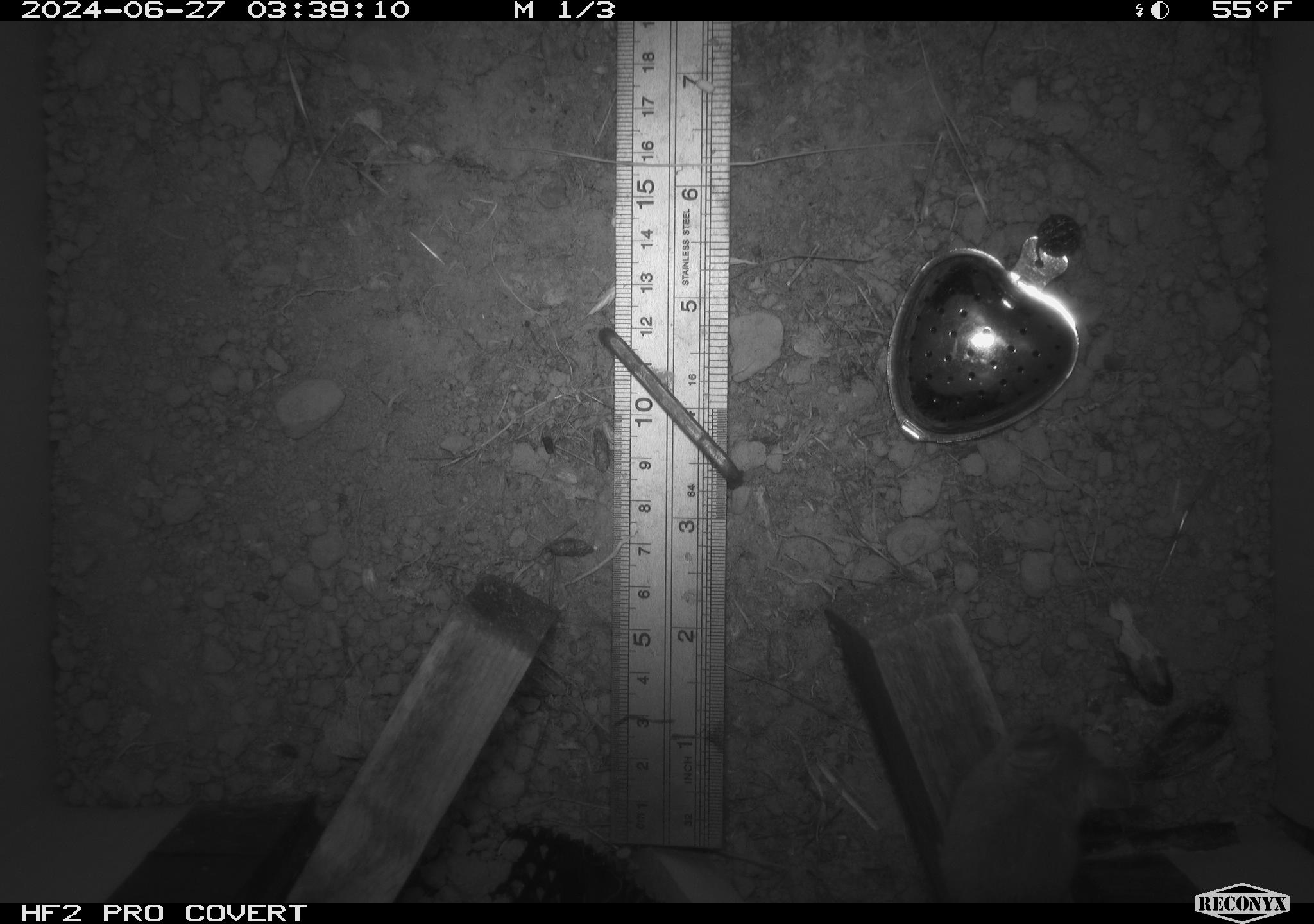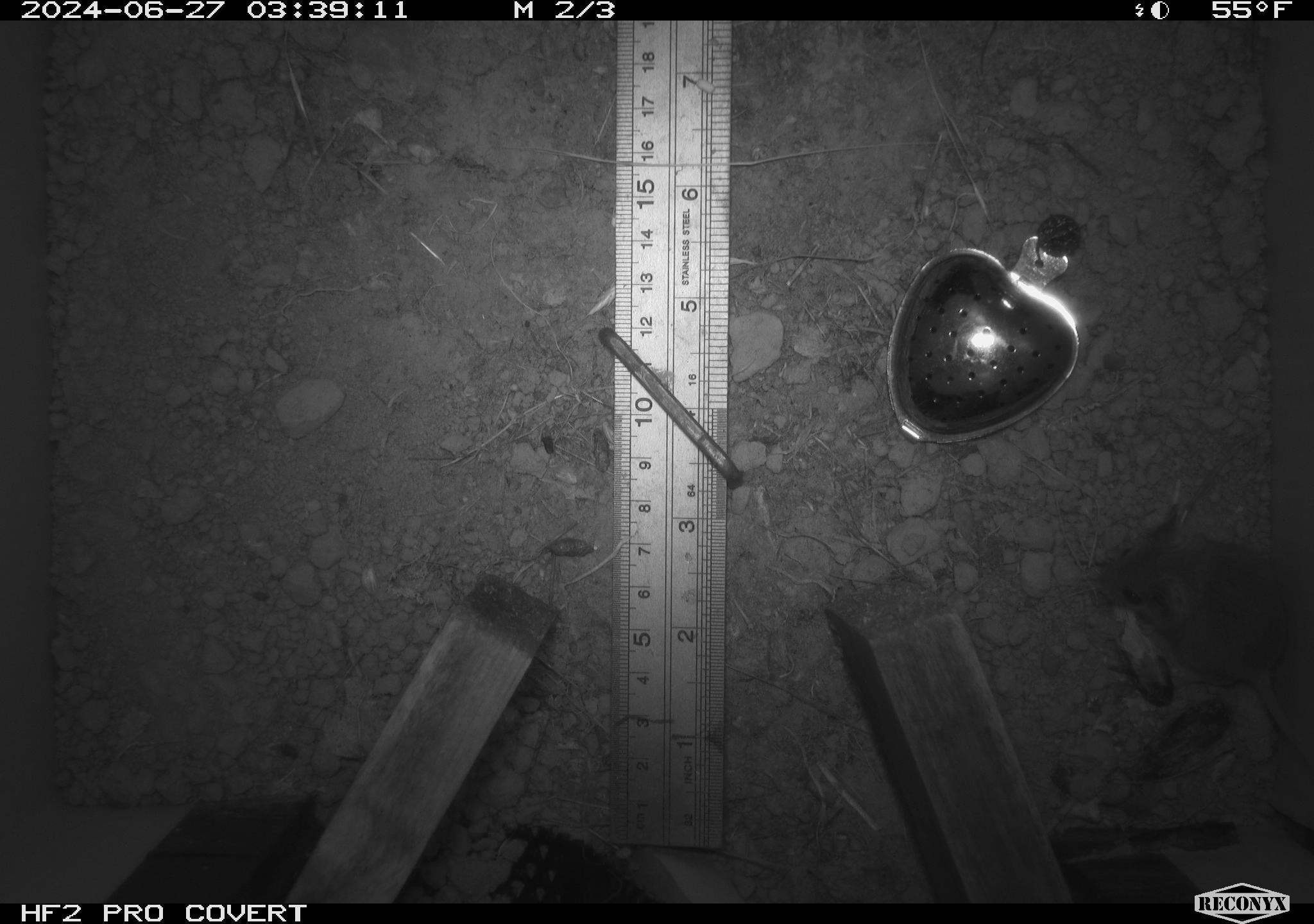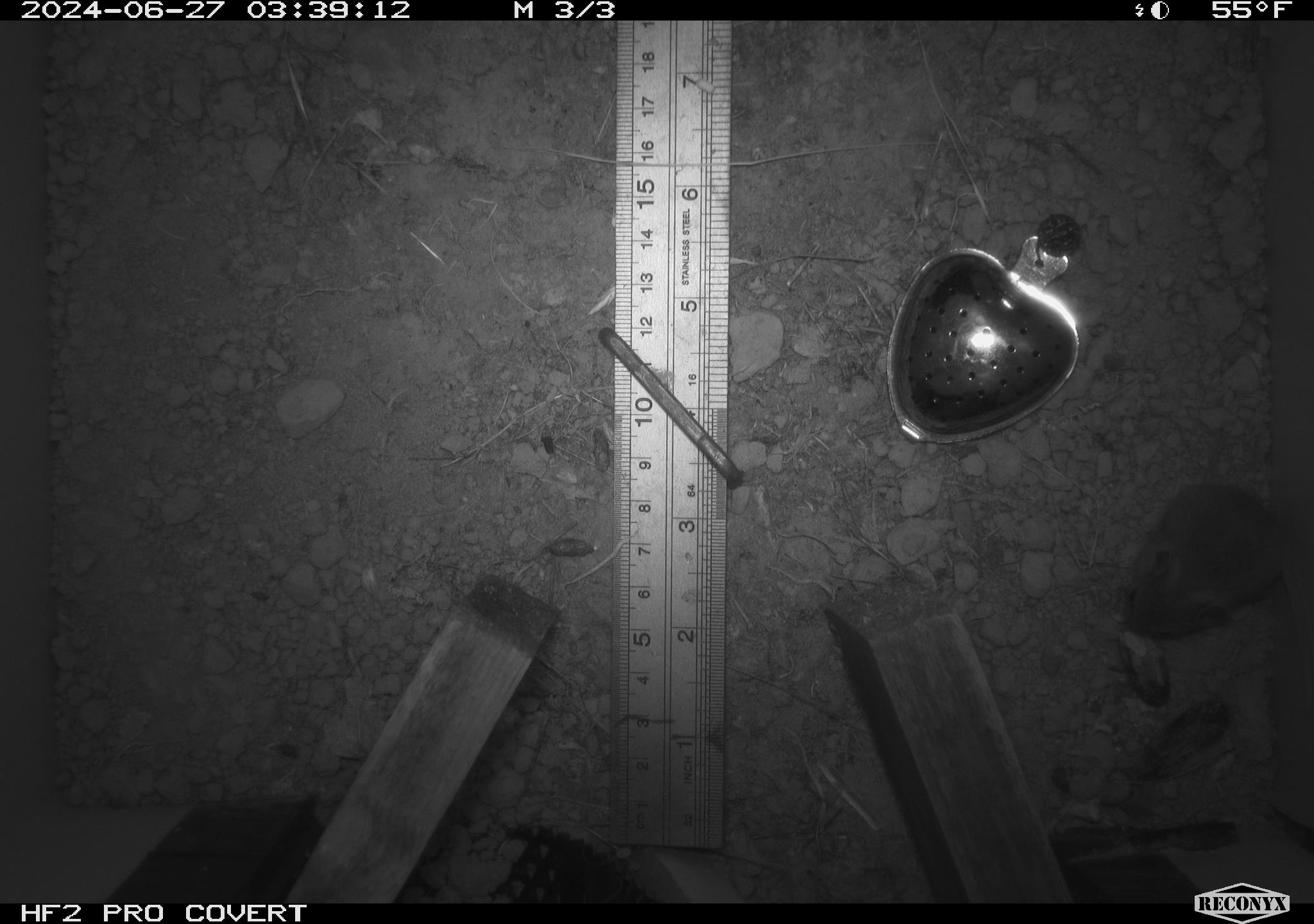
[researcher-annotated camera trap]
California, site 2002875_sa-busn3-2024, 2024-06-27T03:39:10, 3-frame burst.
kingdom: Animalia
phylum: Chordata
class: Mammalia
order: Rodentia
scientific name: Rodentia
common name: mouse species